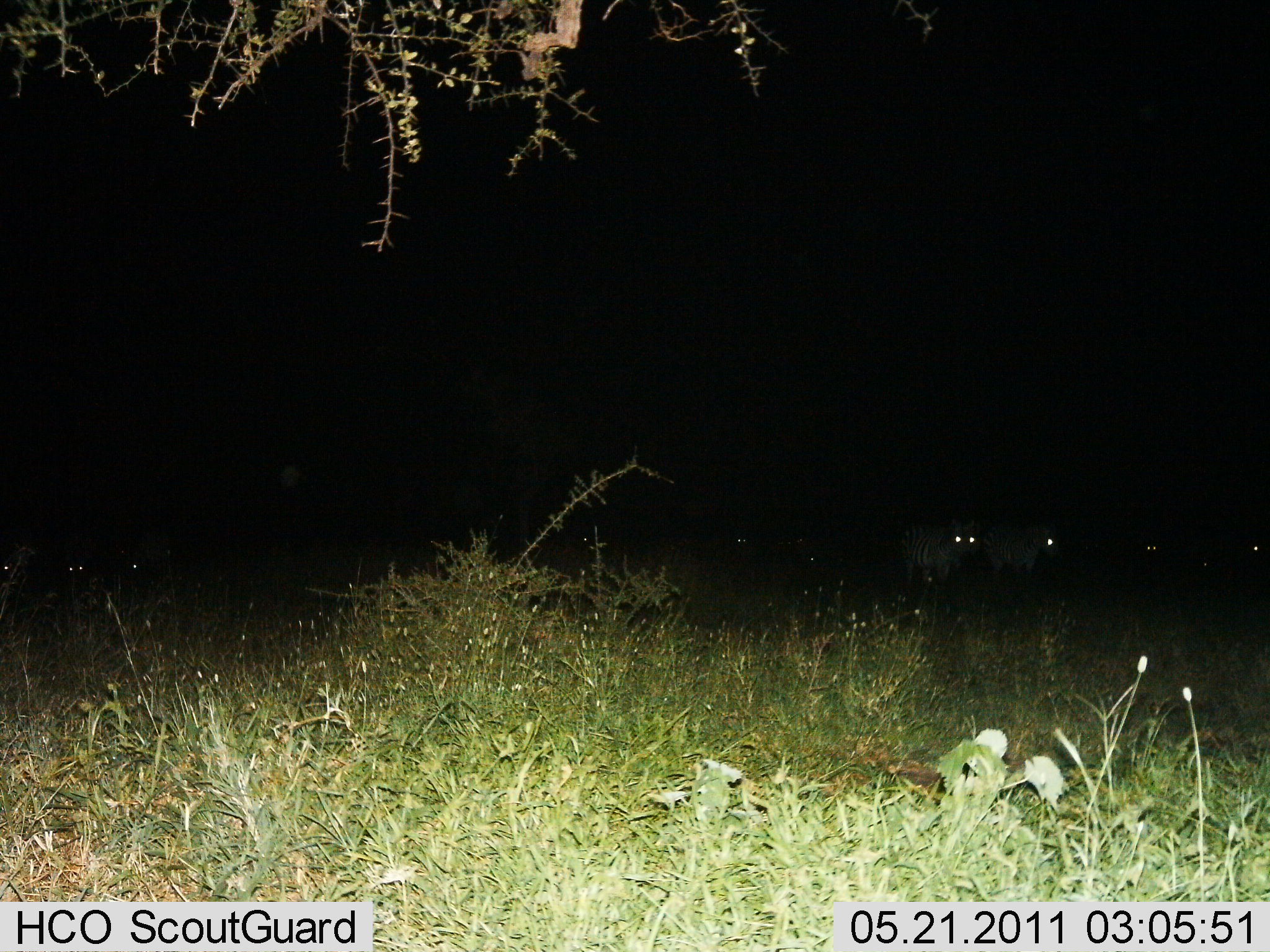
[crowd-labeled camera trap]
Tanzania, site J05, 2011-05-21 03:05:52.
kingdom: Animalia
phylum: Chordata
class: Mammalia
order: Perissodactyla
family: Equidae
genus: Equus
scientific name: Equus quagga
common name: plains zebra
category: zebra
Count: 4.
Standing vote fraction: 88%.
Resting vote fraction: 0%.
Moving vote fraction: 12%.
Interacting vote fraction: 0%.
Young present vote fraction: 0%.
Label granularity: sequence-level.